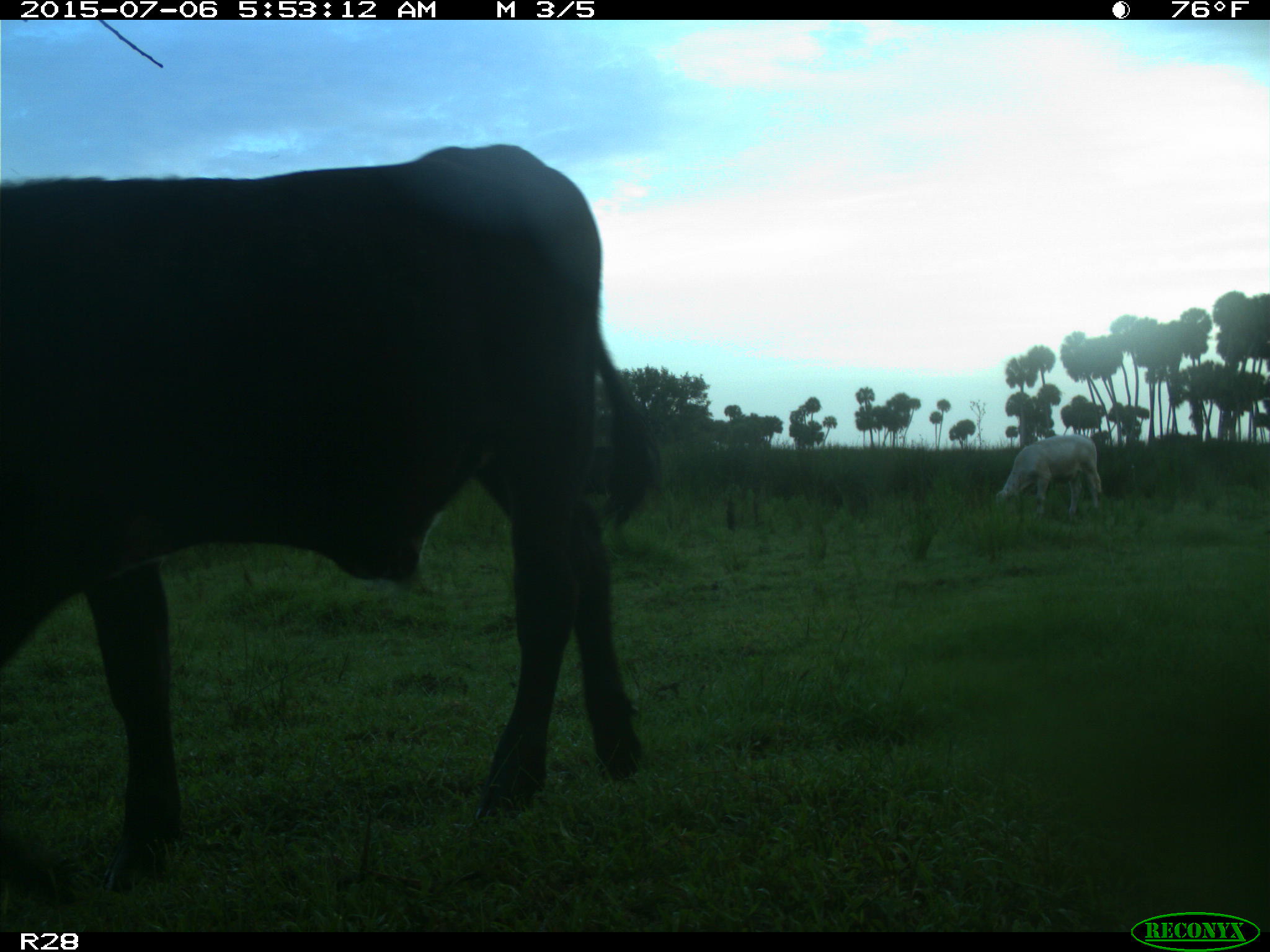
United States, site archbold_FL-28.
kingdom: Animalia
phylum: Chordata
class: Mammalia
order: Artiodactyla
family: Bovidae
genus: Bos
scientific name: Bos taurus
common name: domestic cow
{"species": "Bos taurus (domestic cow)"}